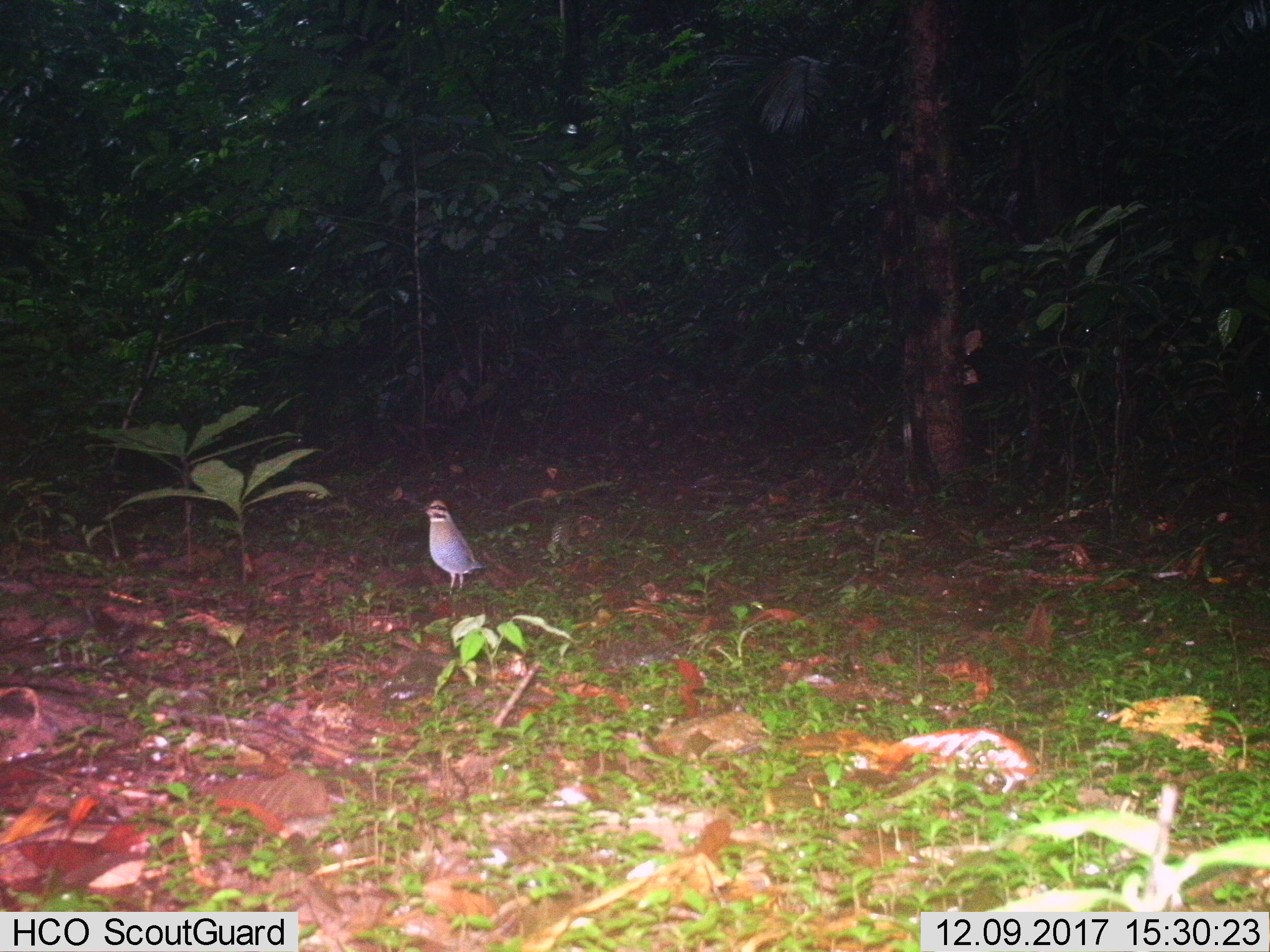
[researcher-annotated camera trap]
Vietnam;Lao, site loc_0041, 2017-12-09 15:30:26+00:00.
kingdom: Animalia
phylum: Chordata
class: Aves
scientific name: Aves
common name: bird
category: unidentified bird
Unidentified bird (bird) (Aves). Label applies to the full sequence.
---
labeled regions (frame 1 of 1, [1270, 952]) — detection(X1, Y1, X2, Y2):
unidentified bird: detection(417, 499, 490, 594)